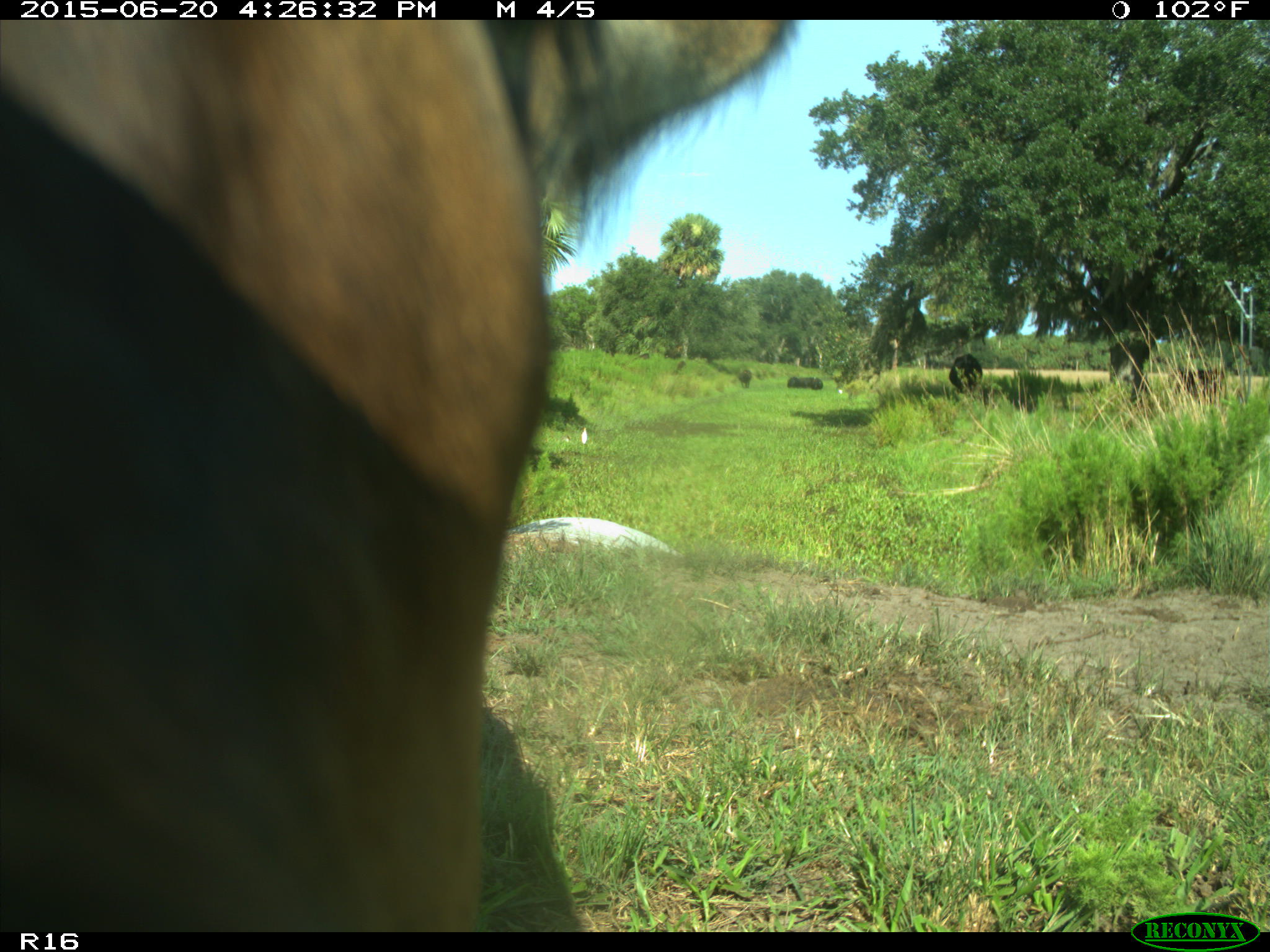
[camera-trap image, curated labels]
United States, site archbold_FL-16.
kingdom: Animalia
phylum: Chordata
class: Mammalia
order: Artiodactyla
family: Bovidae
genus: Bos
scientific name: Bos taurus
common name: domestic cow